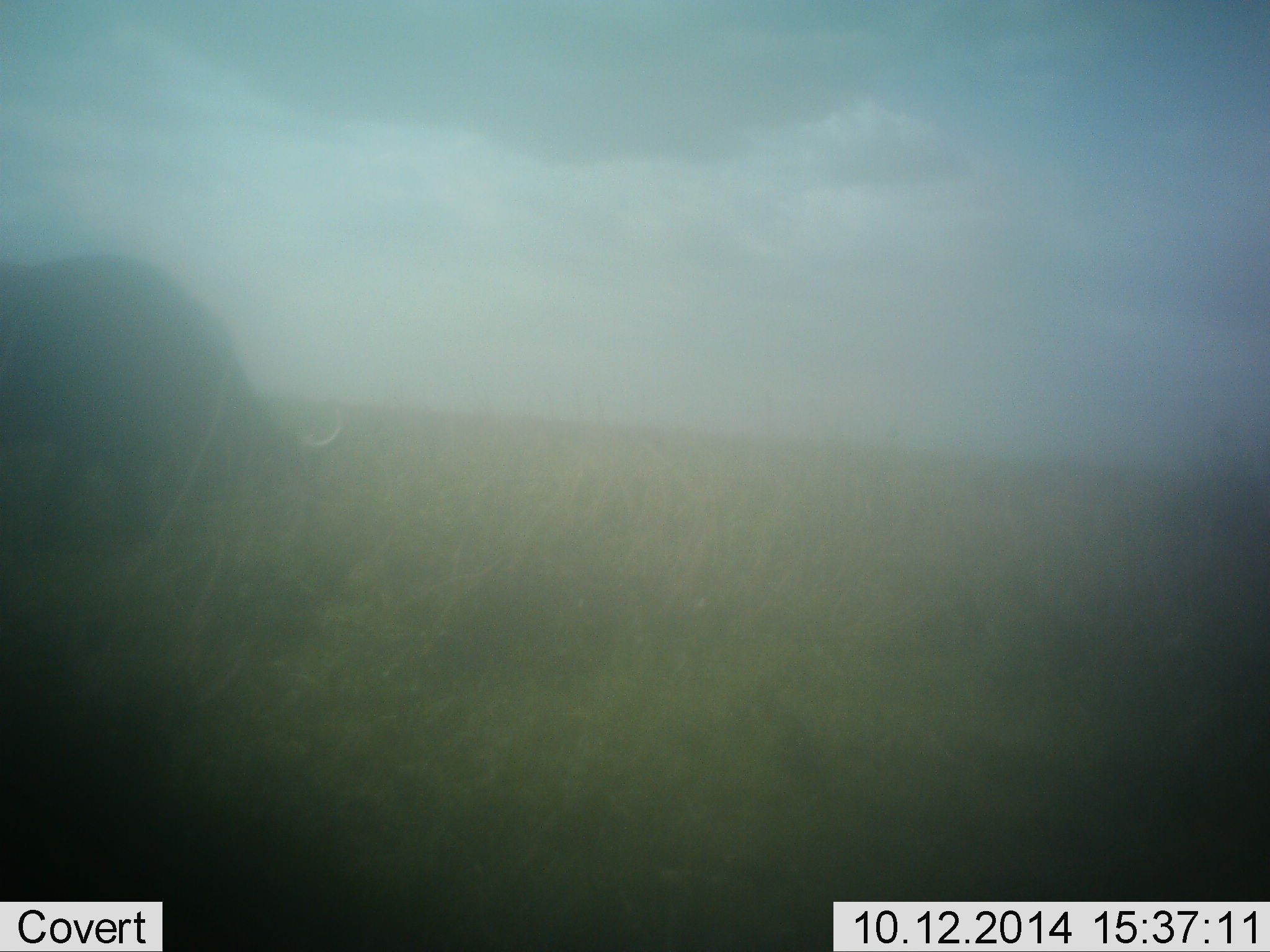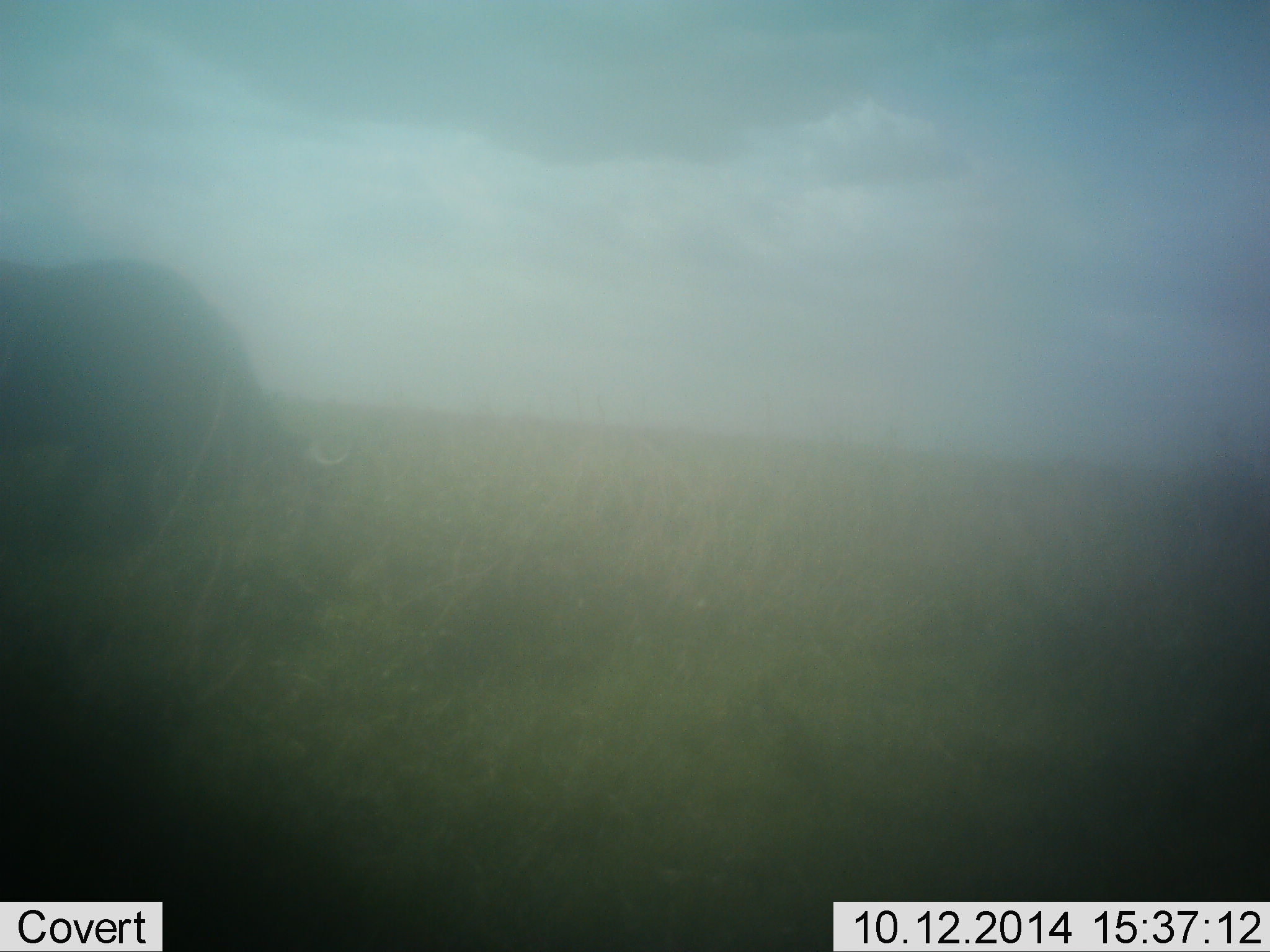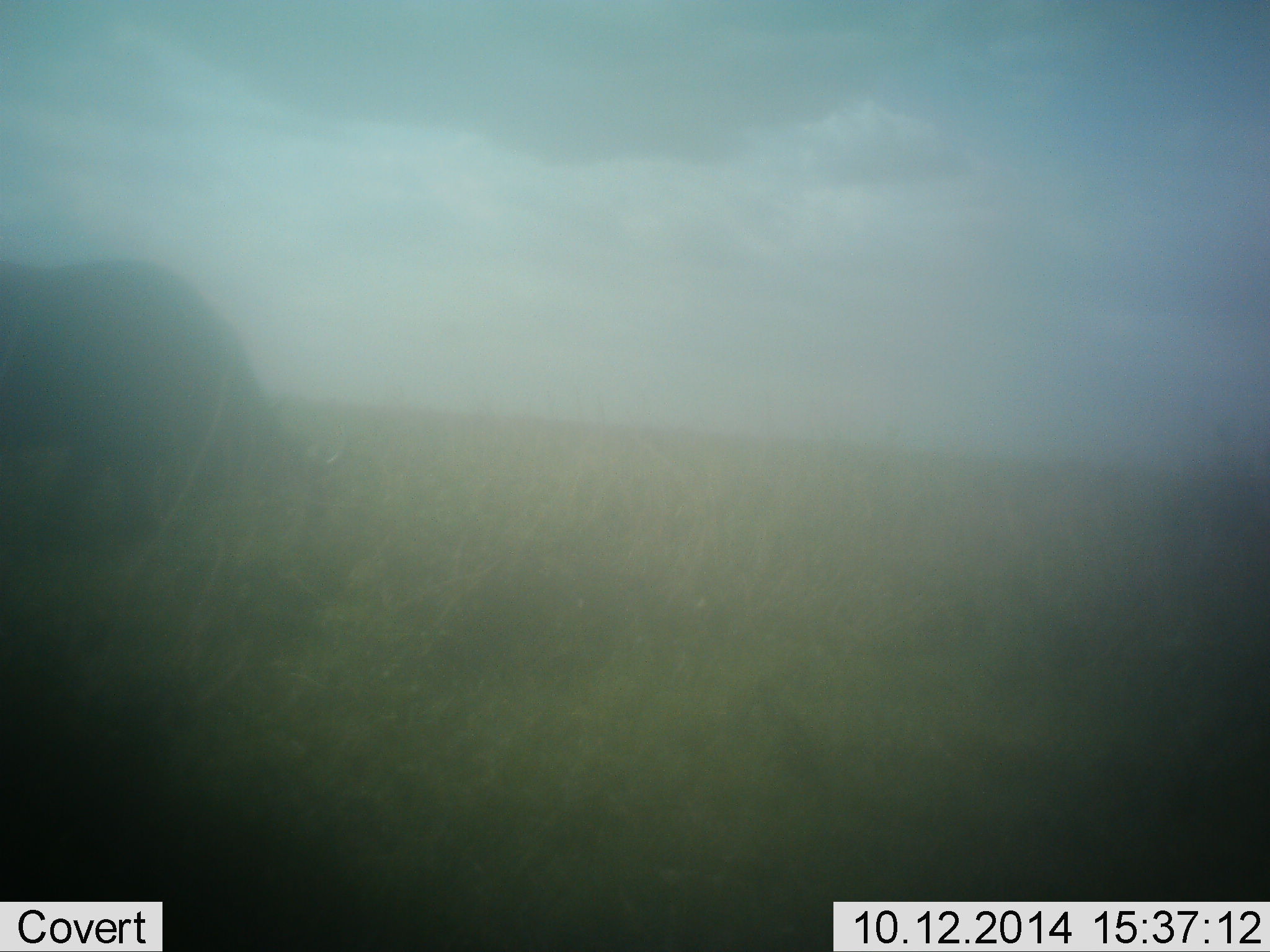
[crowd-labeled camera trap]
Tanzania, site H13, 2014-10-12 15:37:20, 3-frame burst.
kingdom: Animalia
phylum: Chordata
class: Mammalia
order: Artiodactyla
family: Bovidae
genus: Syncerus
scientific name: Syncerus caffer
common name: cape buffalo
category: buffalo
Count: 1.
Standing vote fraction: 30%.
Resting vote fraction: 0%.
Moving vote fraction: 0%.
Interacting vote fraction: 0%.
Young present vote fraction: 0%.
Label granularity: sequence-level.